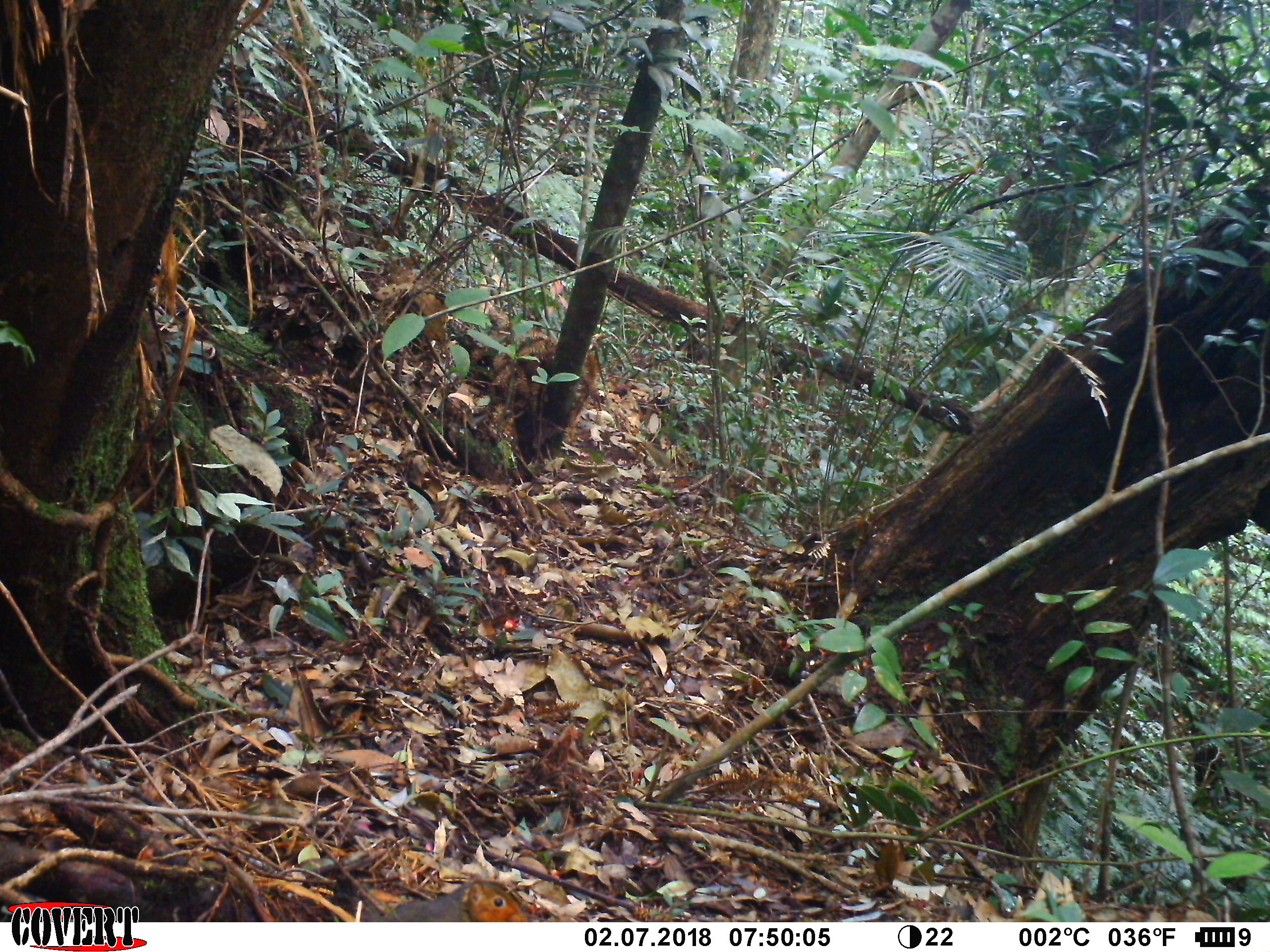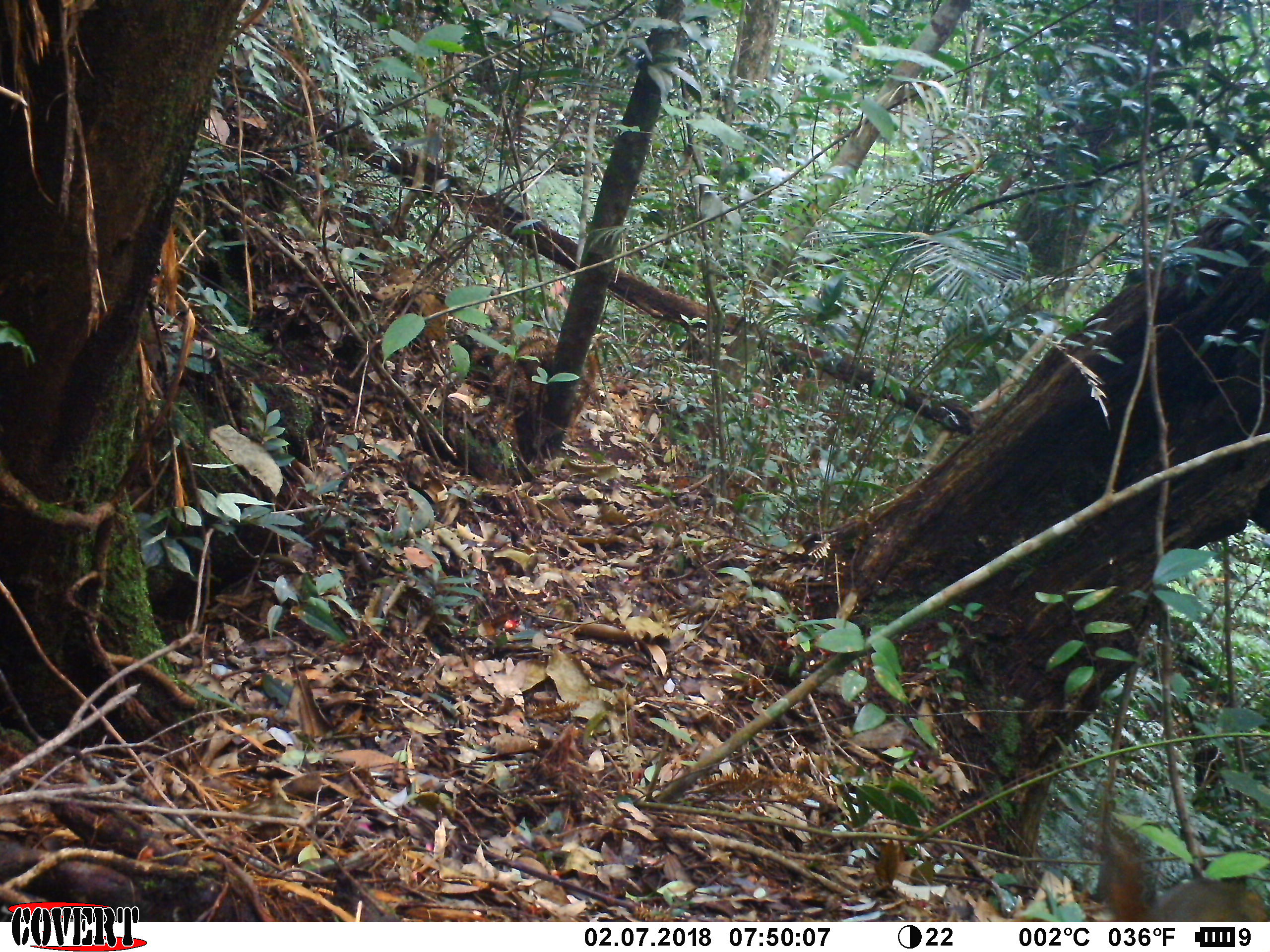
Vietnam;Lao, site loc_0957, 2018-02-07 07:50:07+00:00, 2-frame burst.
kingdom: Animalia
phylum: Chordata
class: Mammalia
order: Rodentia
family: Sciuridae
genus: Dremomys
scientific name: Dremomys rufigenis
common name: red-cheeked squirrel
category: red cheeked squirrel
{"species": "red cheeked squirrel (red-cheeked squirrel) (Dremomys rufigenis)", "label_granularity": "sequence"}